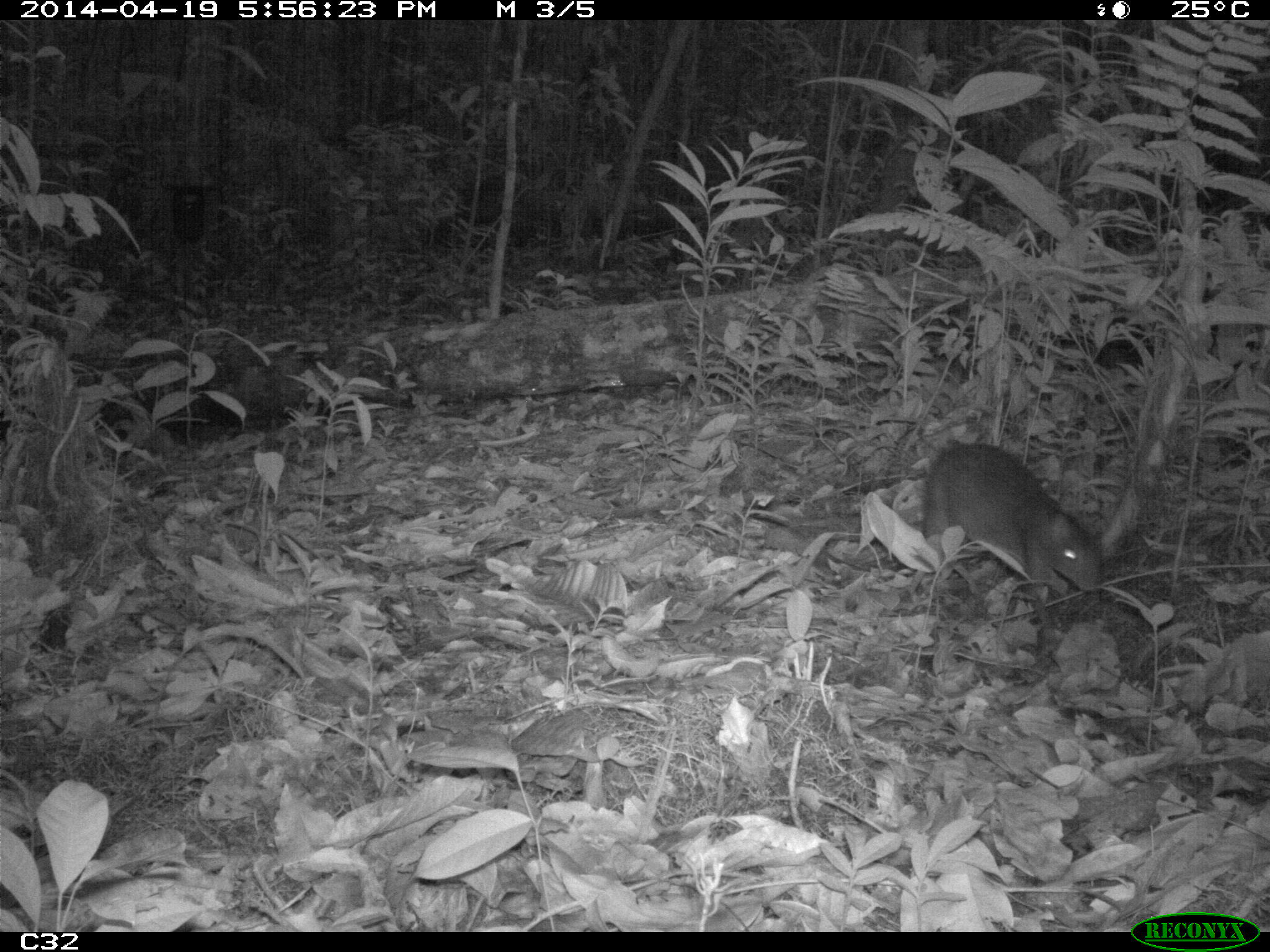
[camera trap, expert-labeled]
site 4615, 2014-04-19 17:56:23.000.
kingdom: Animalia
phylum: Chordata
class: Mammalia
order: Rodentia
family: Dasyproctidae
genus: Myoprocta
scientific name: Myoprocta pratti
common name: green acouchi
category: myoprocta pratii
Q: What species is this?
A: Myoprocta pratii (green acouchi) (Myoprocta pratti).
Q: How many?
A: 1.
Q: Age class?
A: Adult.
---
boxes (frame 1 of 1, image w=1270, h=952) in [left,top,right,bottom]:
myoprocta pratii: [922,443,1103,629]